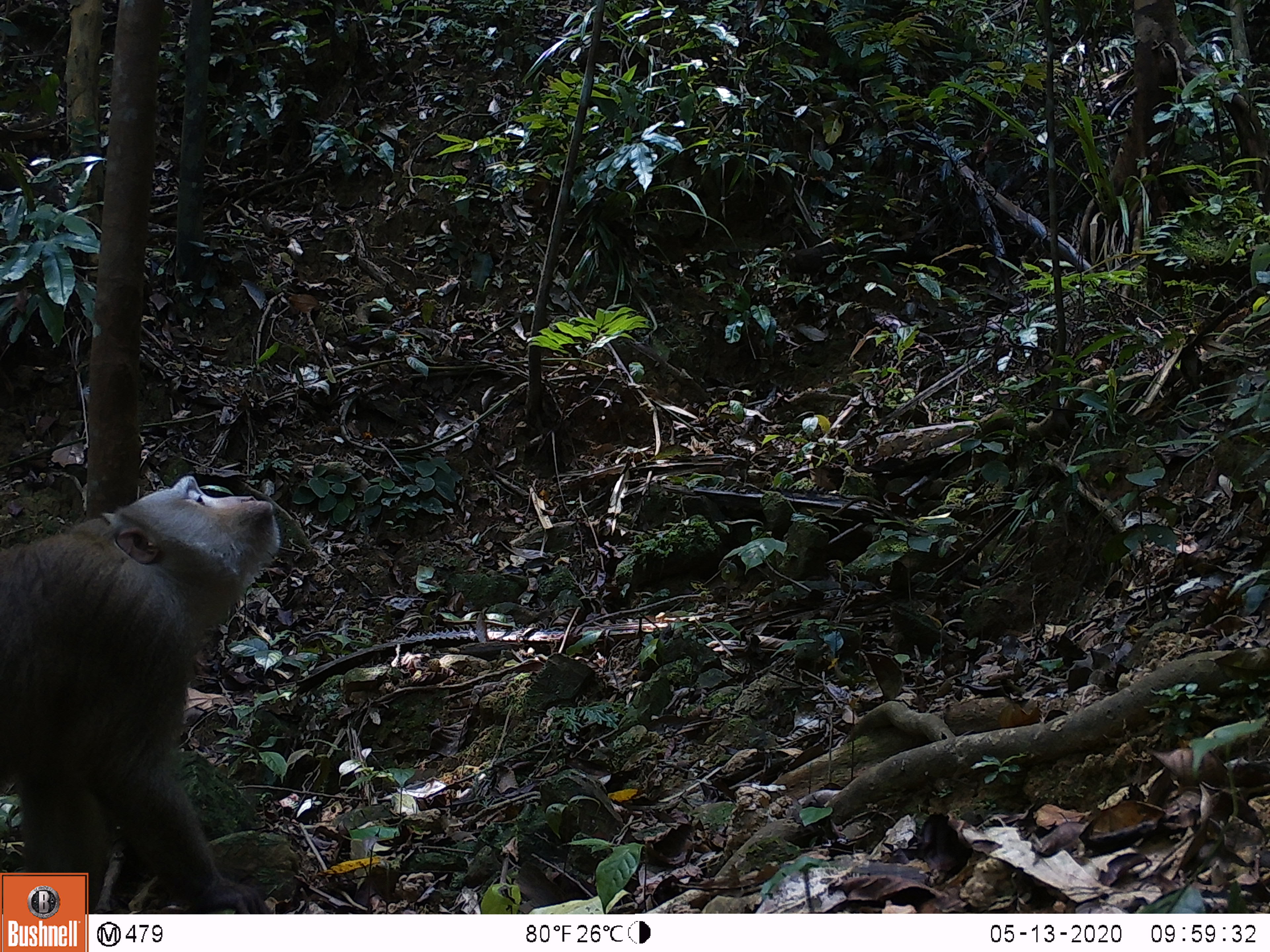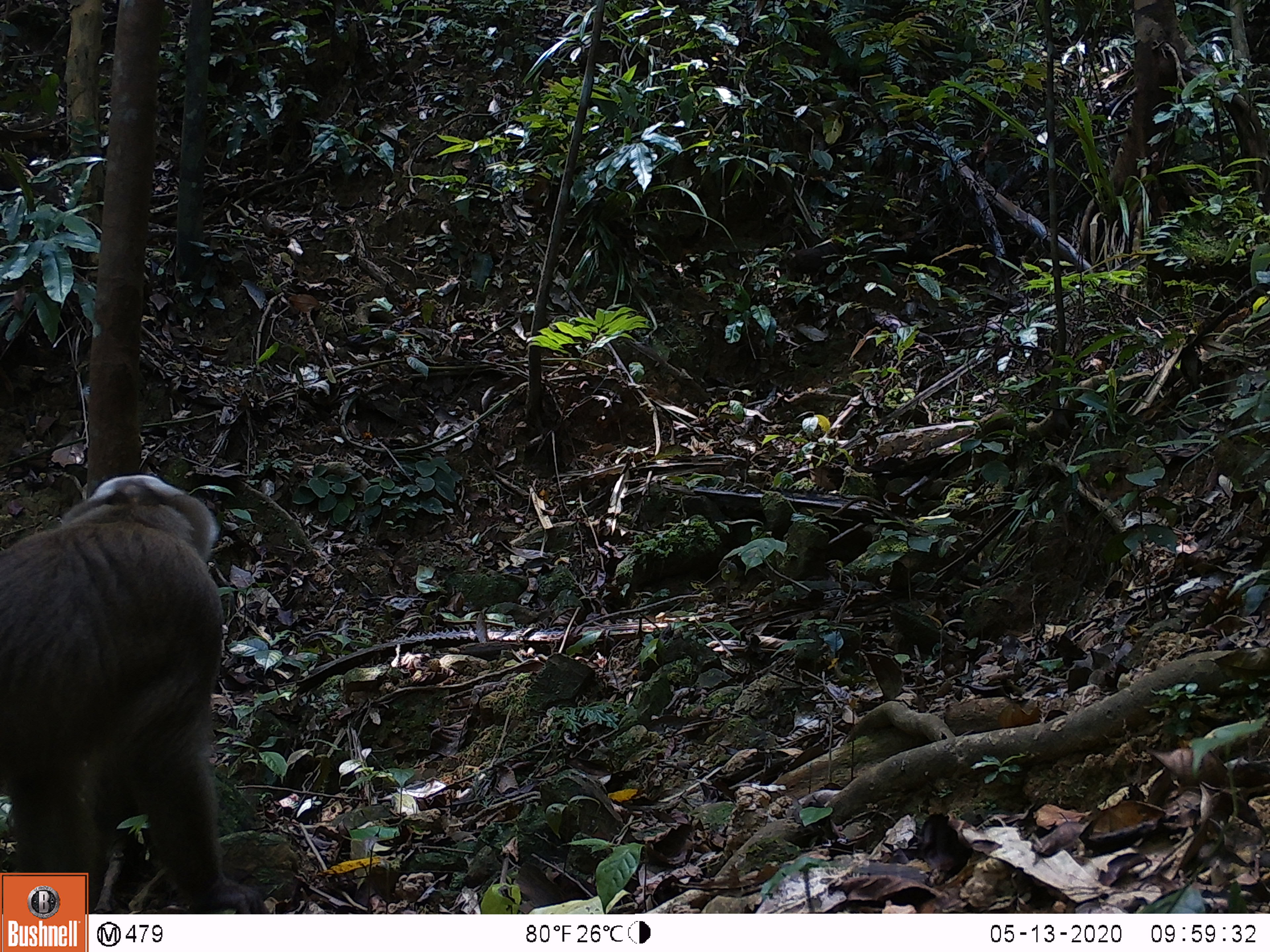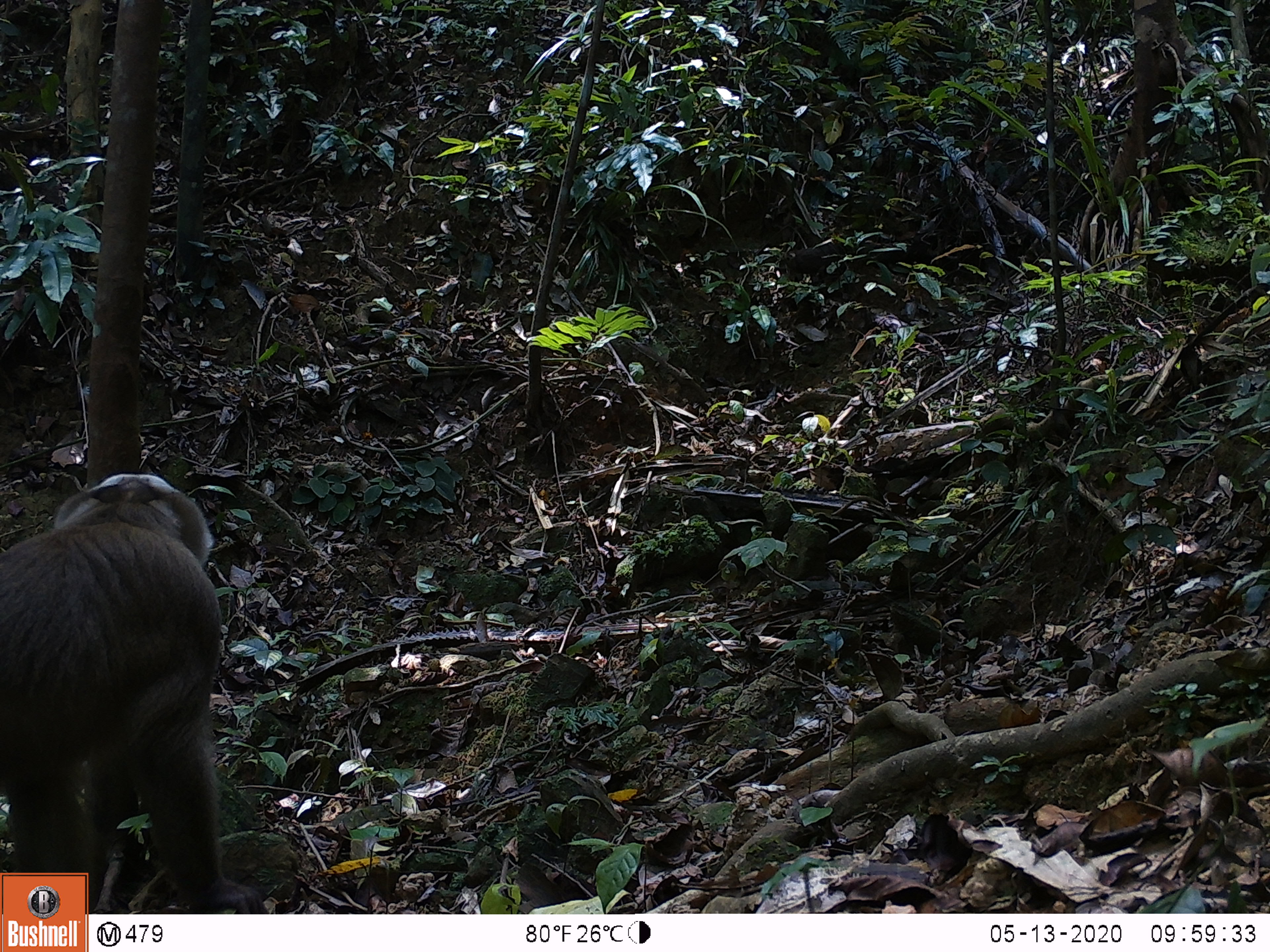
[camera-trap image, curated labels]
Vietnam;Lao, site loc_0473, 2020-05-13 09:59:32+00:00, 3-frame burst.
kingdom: Animalia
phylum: Chordata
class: Mammalia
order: Primates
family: Cercopithecidae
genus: Macaca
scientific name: Macaca nemestrina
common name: pig-tailed macaque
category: pig tailed macaque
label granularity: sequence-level